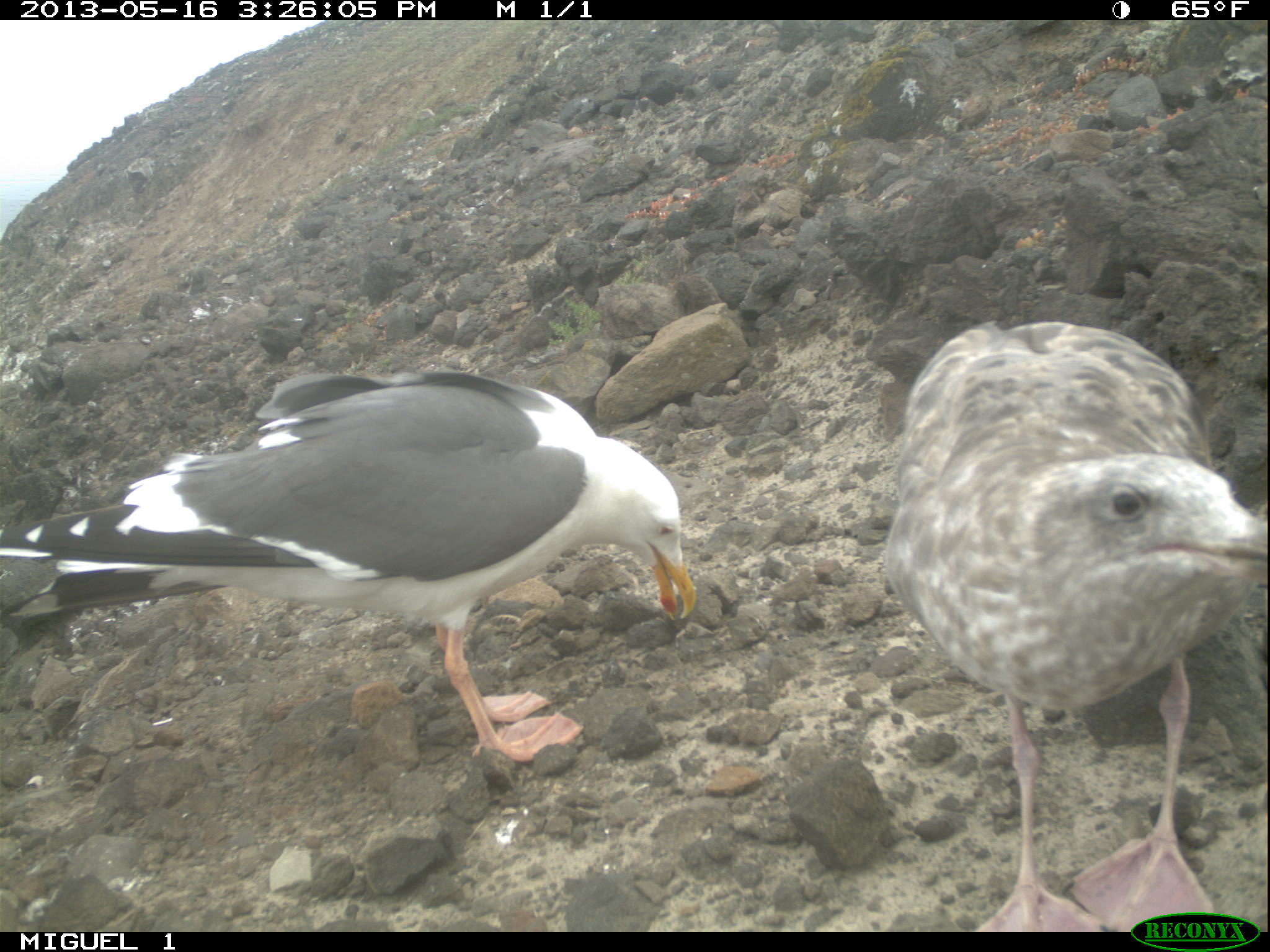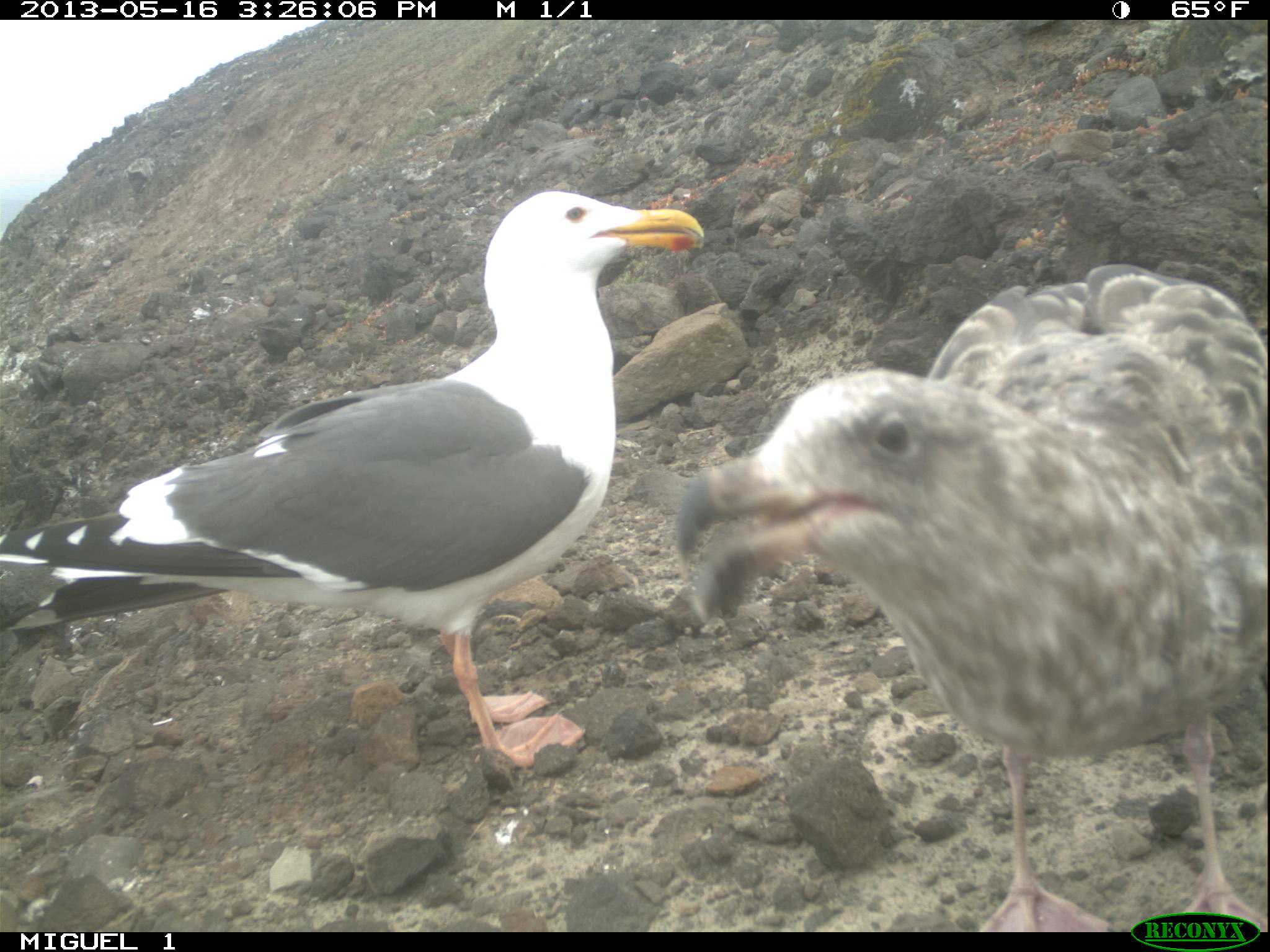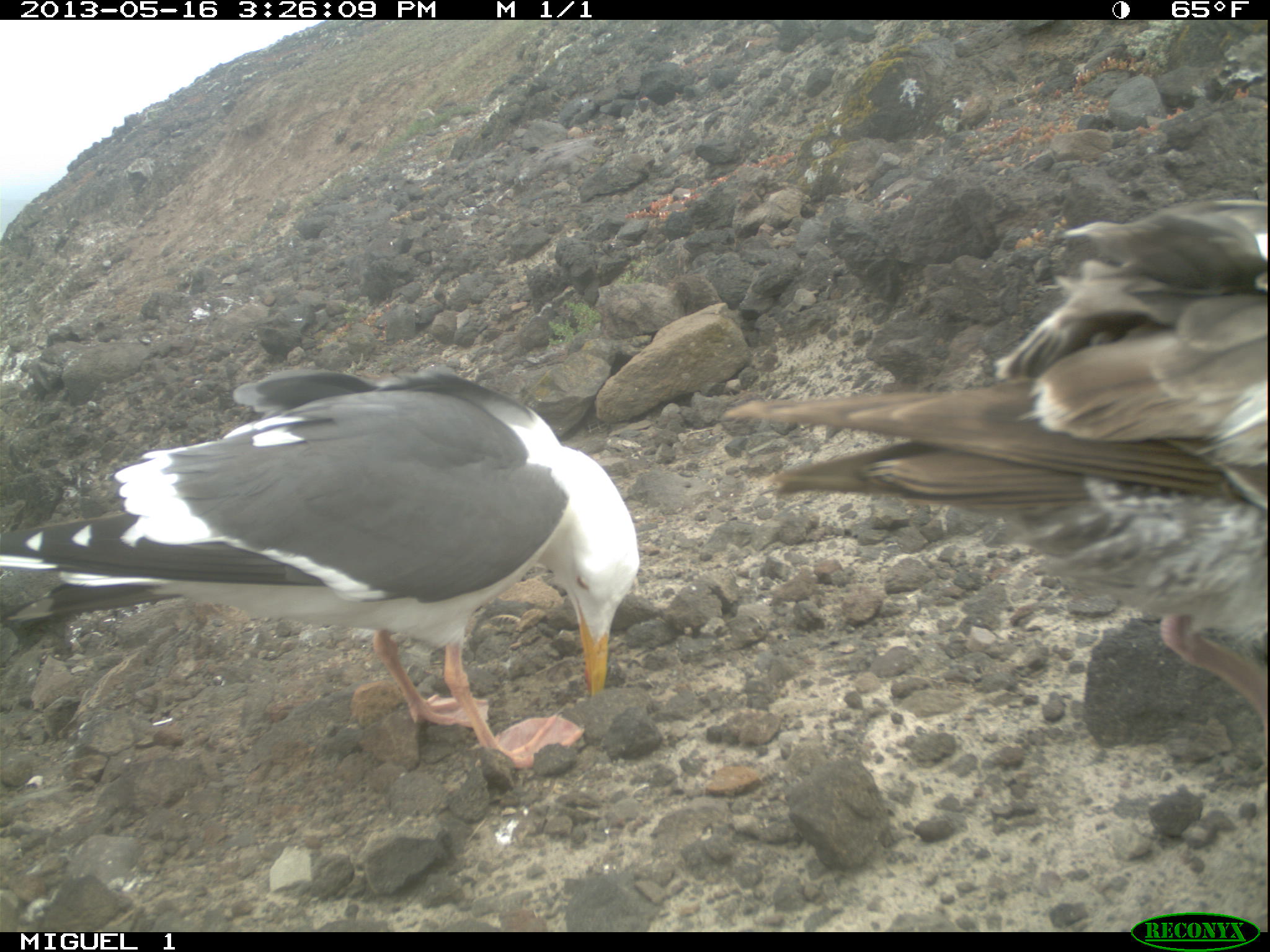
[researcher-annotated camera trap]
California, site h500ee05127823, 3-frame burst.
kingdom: Animalia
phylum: Chordata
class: Aves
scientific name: Aves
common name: bird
Bird (Aves).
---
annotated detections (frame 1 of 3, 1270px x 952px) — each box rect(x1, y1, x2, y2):
bird: rect(0, 368, 695, 764); rect(884, 320, 1268, 932)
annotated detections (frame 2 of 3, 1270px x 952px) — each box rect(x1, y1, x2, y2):
bird: rect(0, 190, 704, 770); rect(676, 265, 1269, 932)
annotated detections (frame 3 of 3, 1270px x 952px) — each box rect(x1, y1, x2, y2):
bird: rect(726, 197, 1269, 737); rect(0, 368, 638, 765)